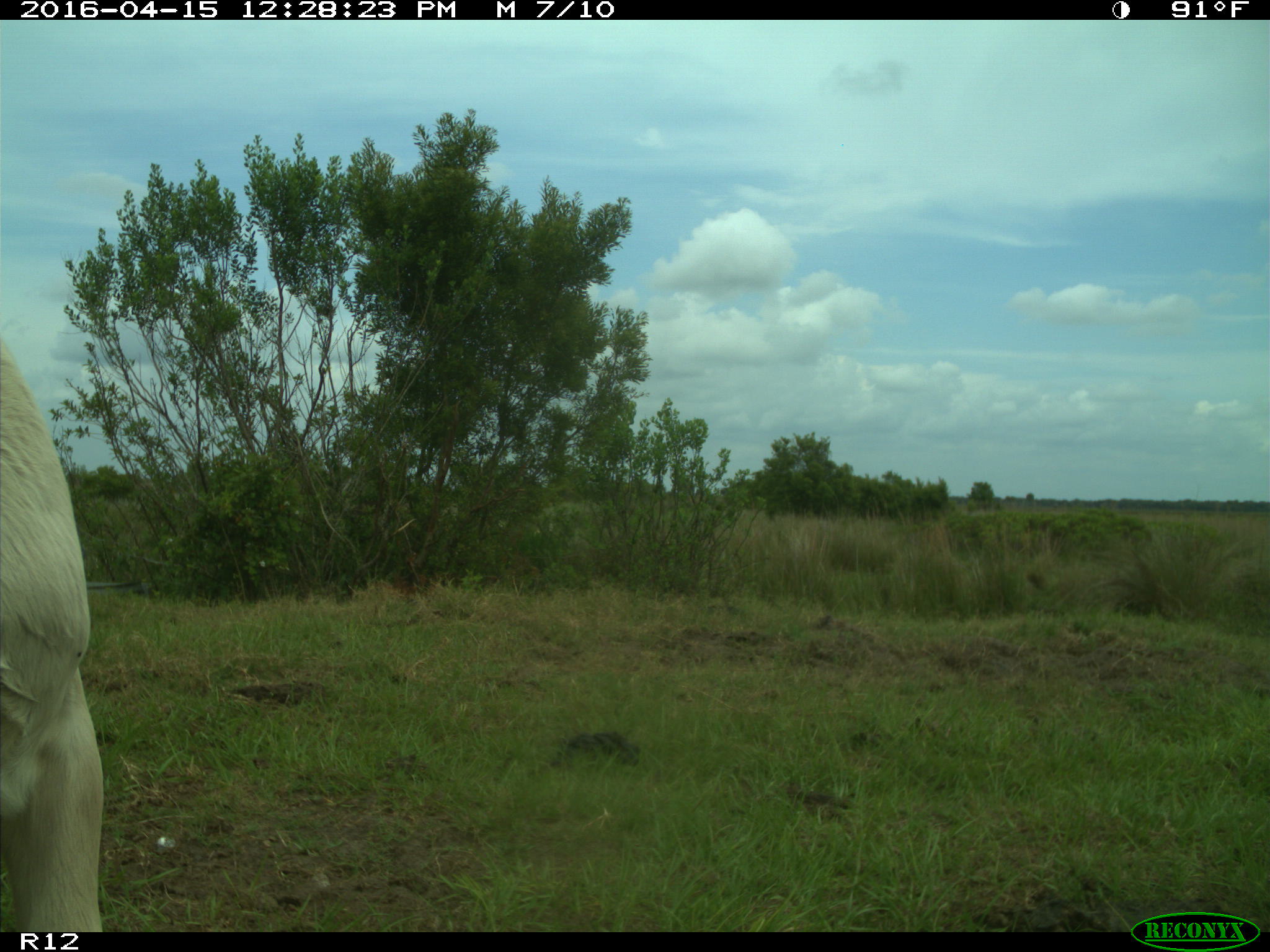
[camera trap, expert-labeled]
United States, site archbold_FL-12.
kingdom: Animalia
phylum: Chordata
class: Mammalia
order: Artiodactyla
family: Bovidae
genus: Bos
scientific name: Bos taurus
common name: domestic cow